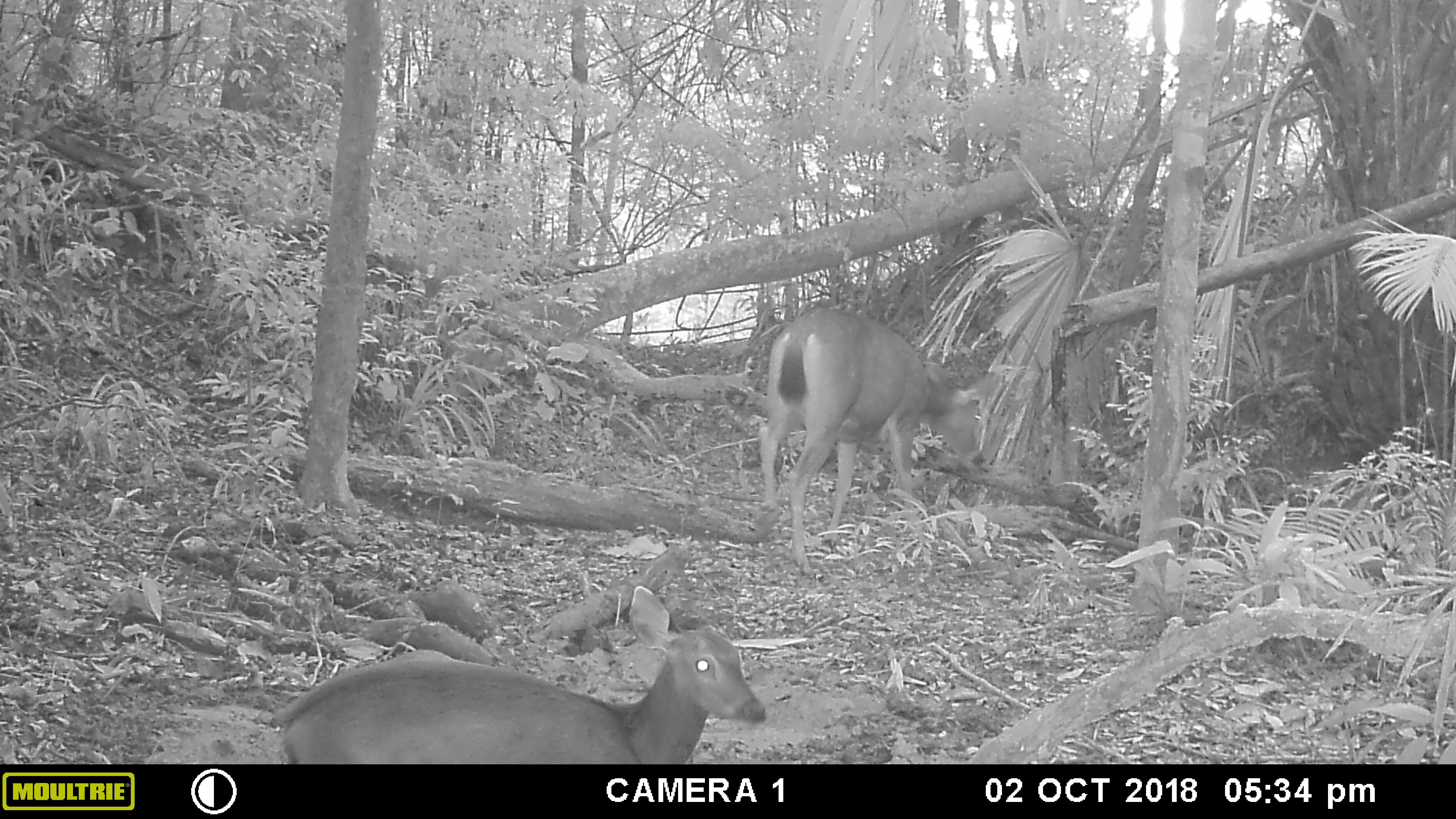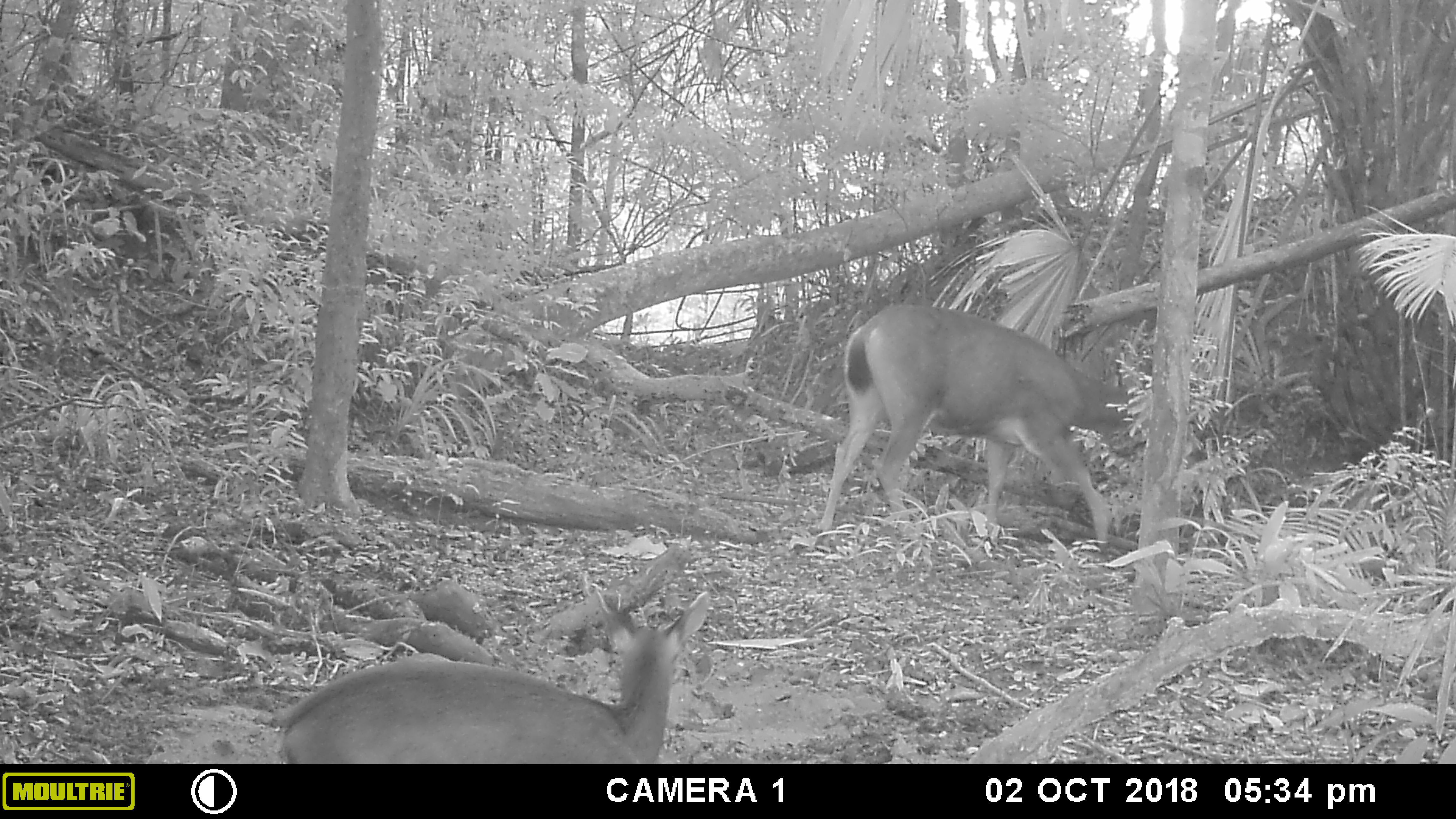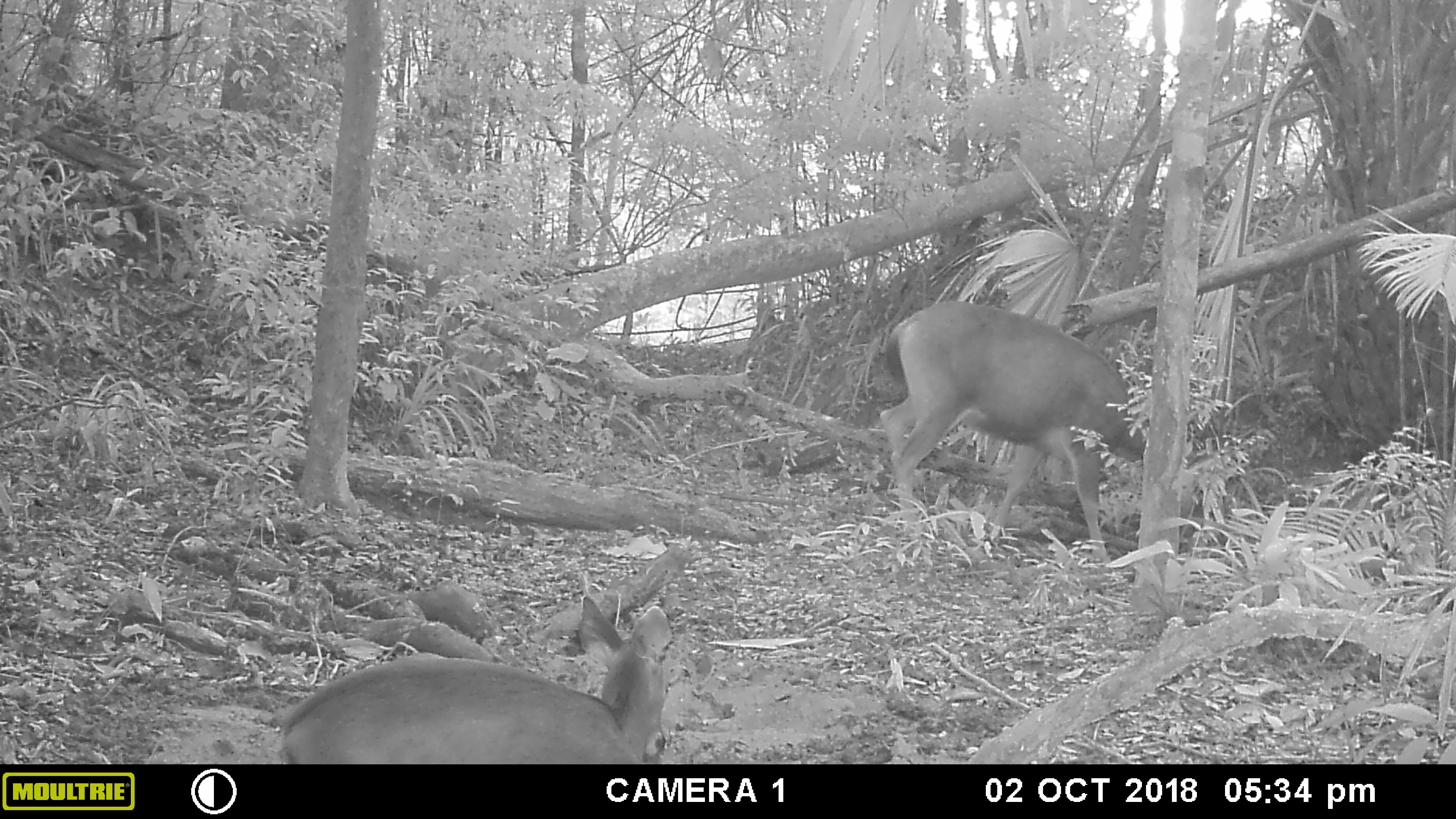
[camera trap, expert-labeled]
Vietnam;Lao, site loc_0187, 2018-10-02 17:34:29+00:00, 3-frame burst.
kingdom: Animalia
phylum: Chordata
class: Mammalia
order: Artiodactyla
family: Cervidae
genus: Rusa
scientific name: Rusa unicolor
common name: sambar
Sambar (Rusa unicolor). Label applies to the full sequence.